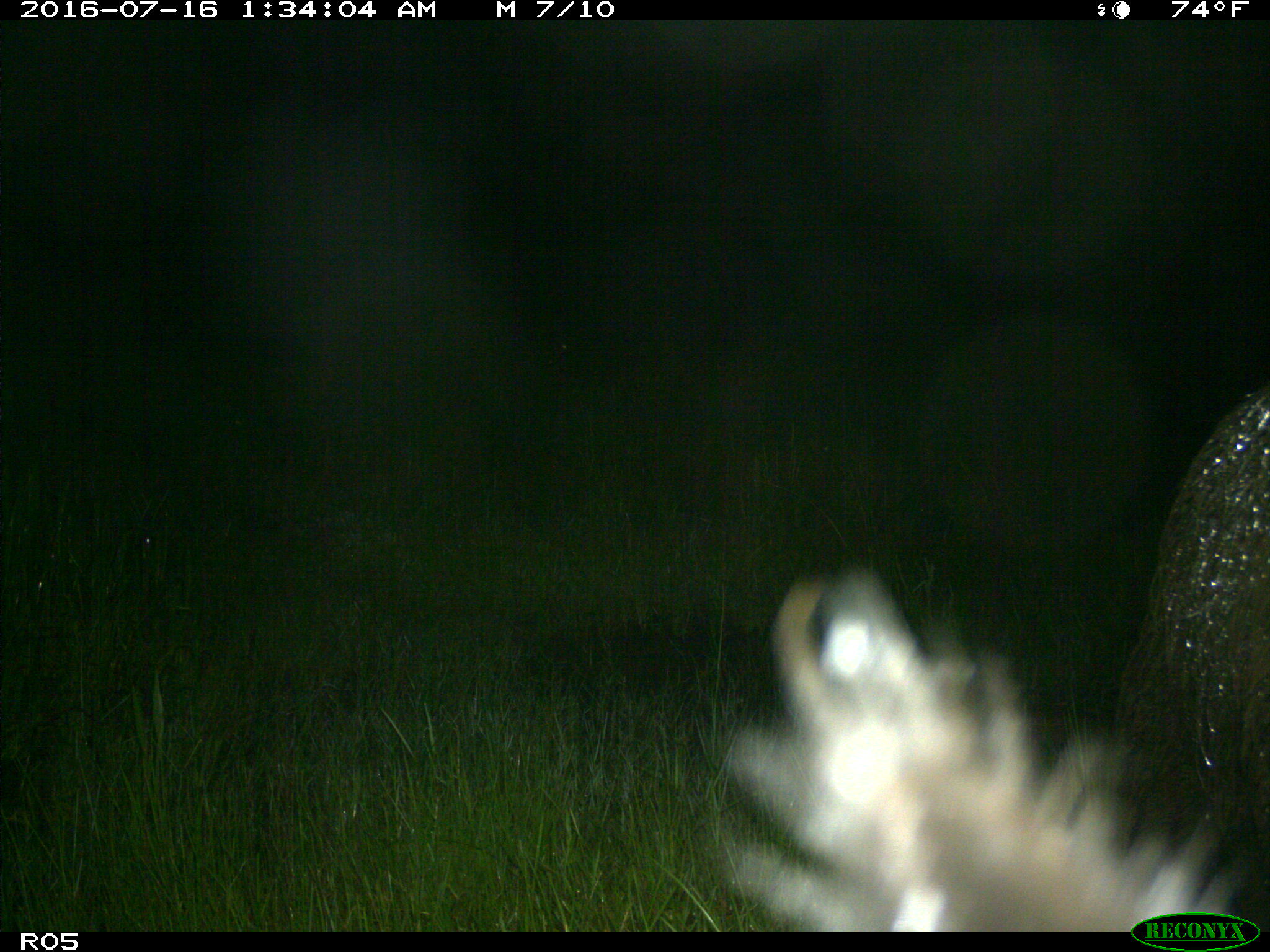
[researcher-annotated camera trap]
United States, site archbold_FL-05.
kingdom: Animalia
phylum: Chordata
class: Mammalia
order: Artiodactyla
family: Suidae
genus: Sus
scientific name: Sus scrofa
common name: wild boar